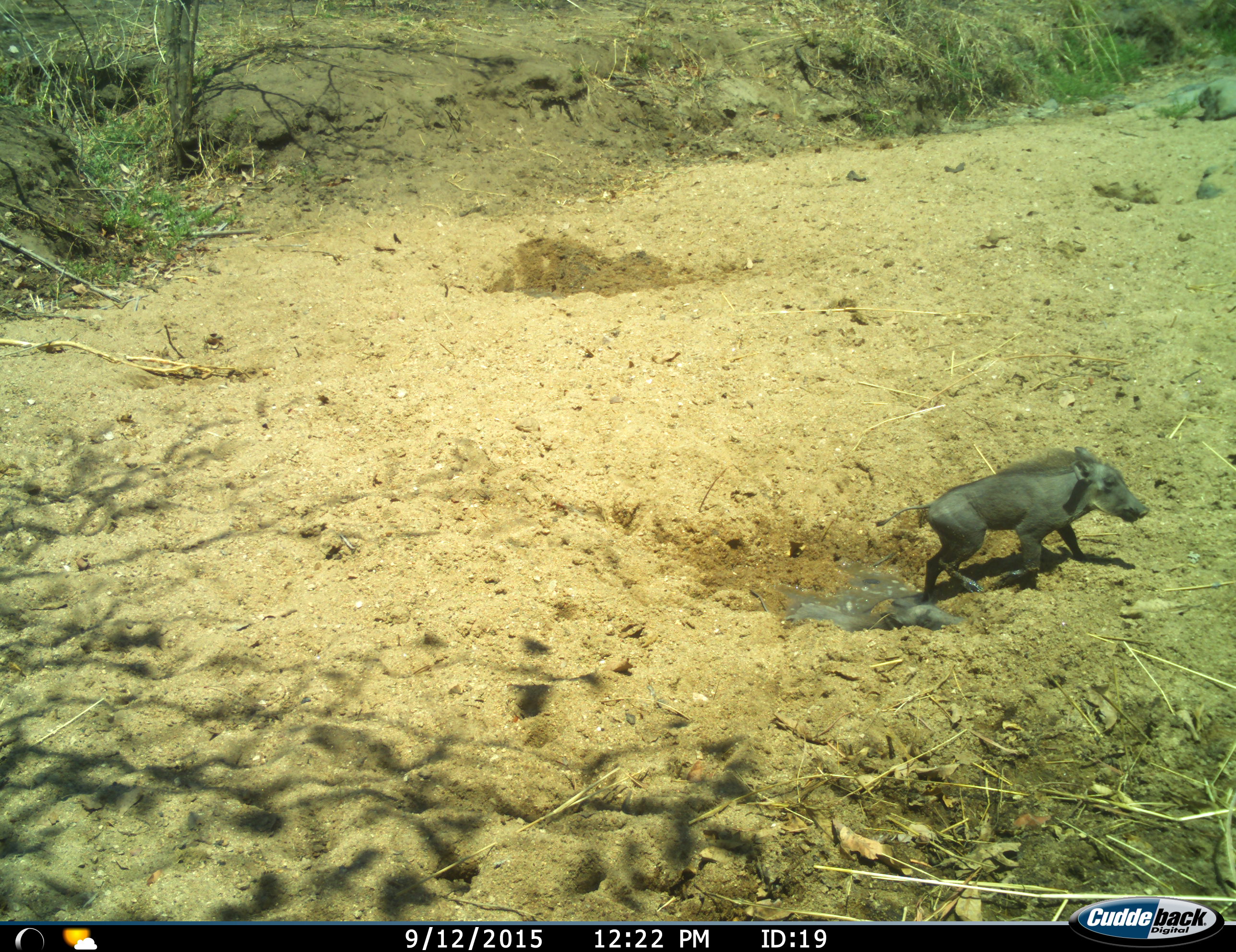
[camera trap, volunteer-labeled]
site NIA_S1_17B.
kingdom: Animalia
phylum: Chordata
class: Mammalia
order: Artiodactyla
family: Suidae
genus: Phacochoerus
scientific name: Phacochoerus africanus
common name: warthog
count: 1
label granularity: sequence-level